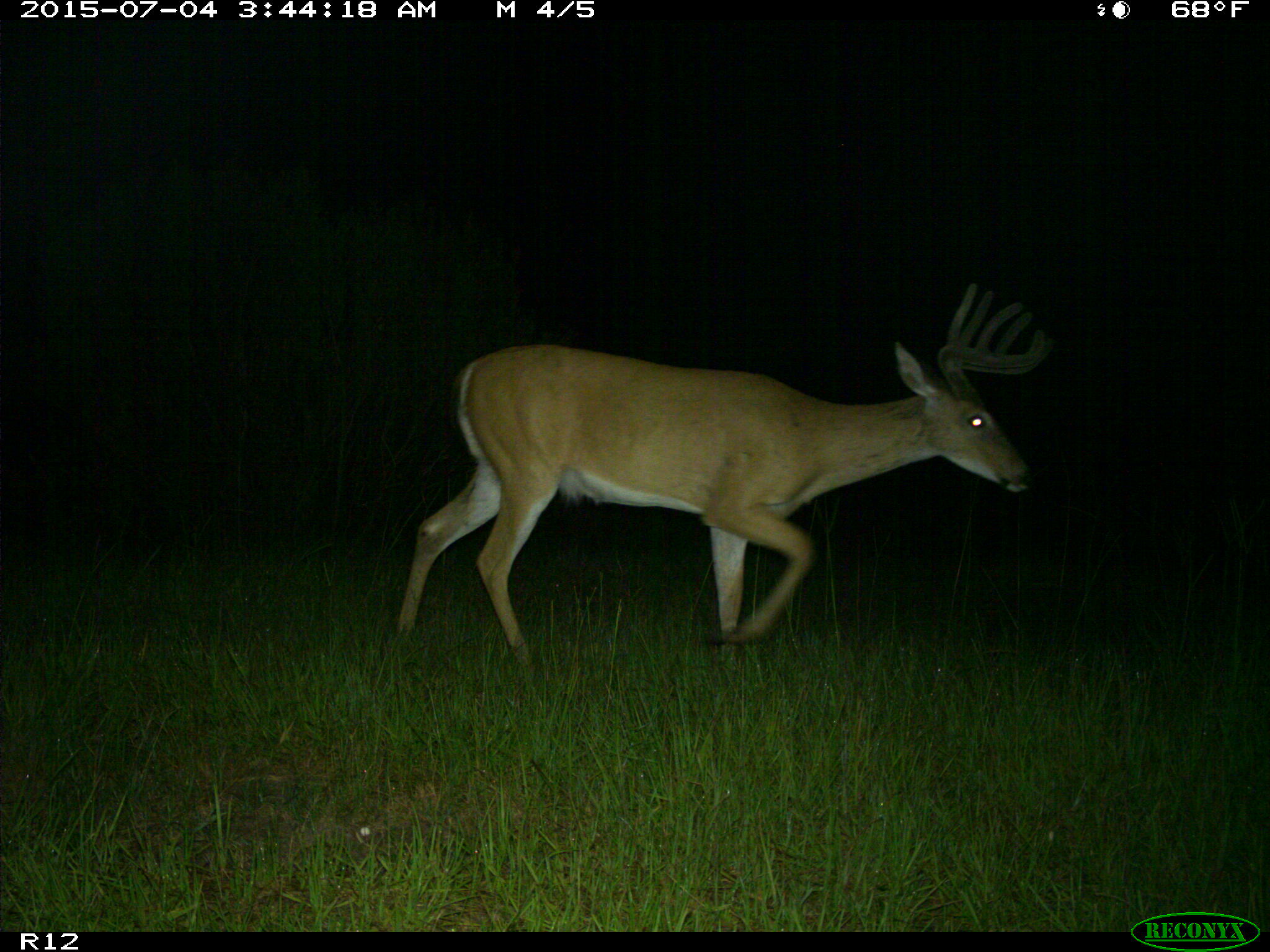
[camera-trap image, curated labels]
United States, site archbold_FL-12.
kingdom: Animalia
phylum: Chordata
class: Mammalia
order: Artiodactyla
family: Cervidae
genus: Odocoileus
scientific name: Odocoileus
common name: deer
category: unidentified deer